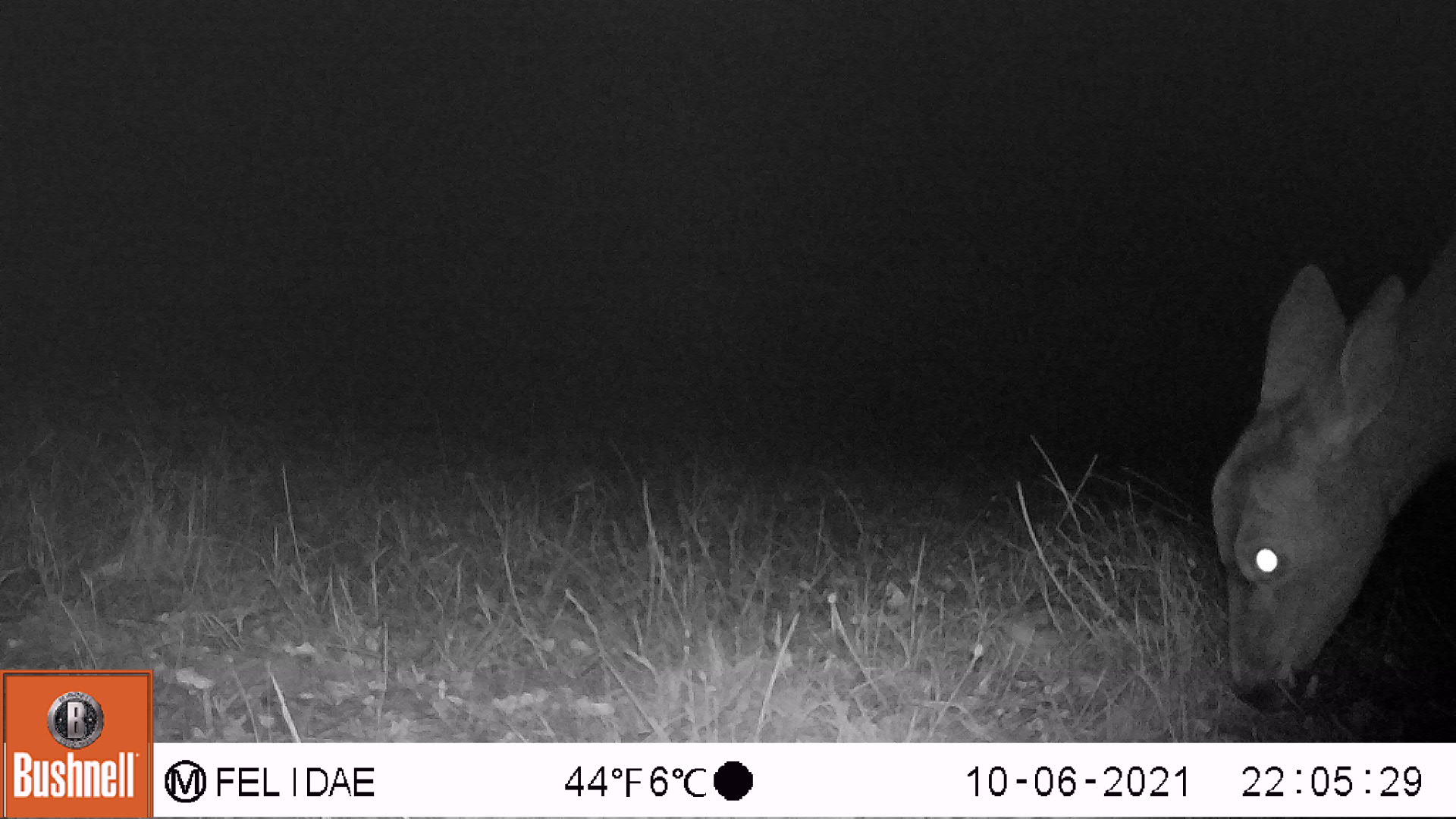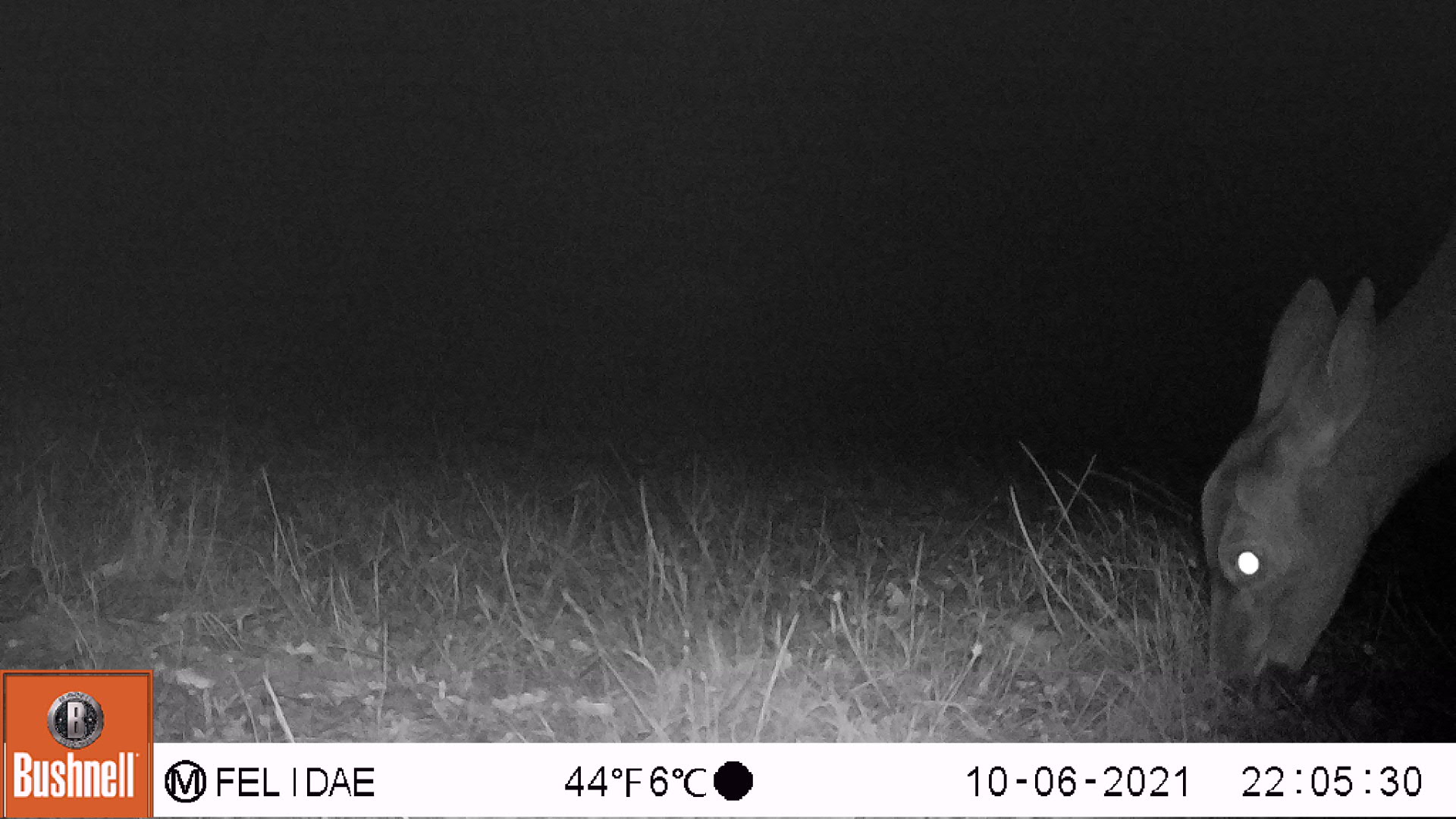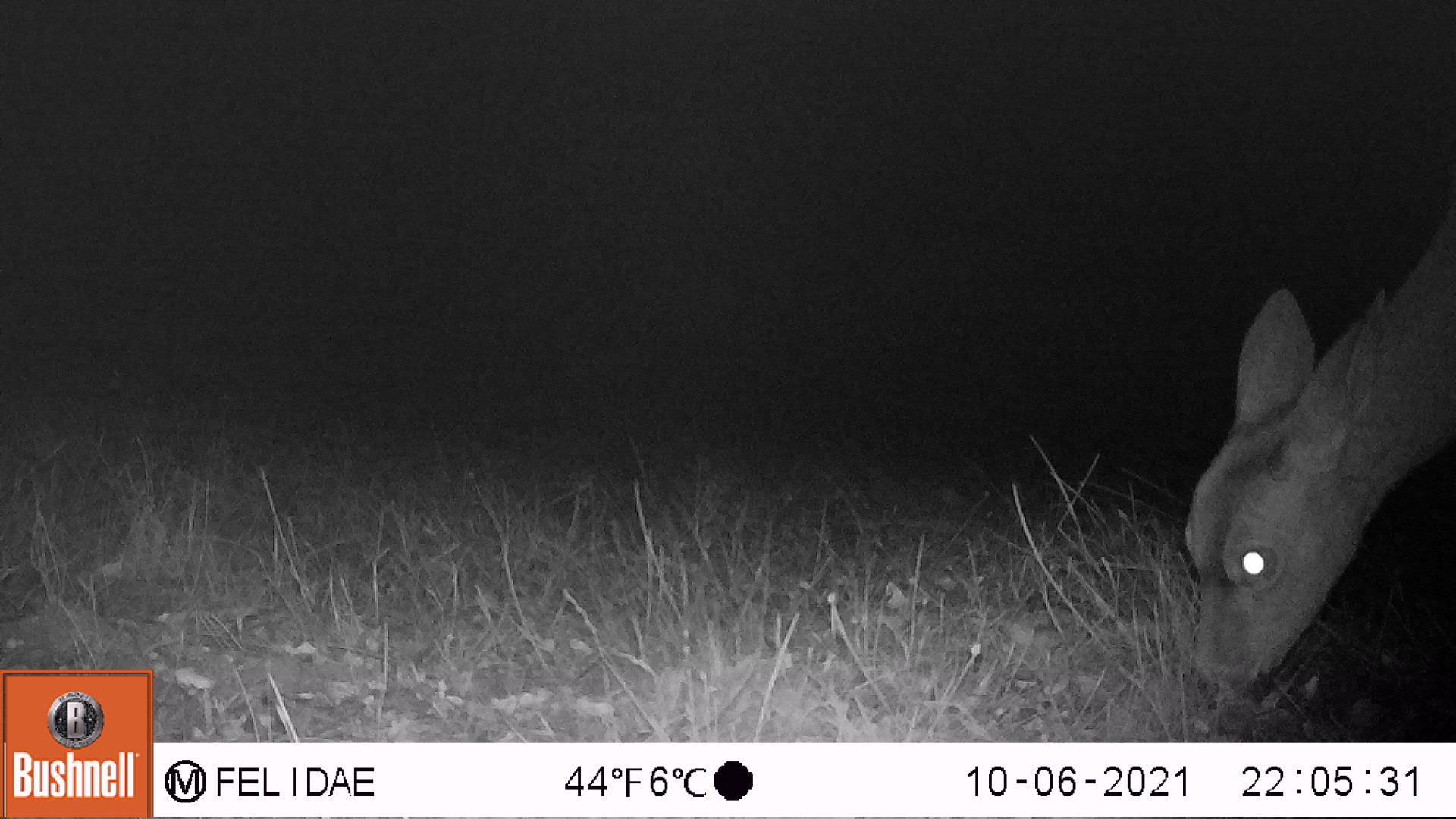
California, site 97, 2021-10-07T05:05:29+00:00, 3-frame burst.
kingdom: Animalia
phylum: Chordata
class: Mammalia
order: Artiodactyla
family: Cervidae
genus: Odocoileus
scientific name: Odocoileus hemionus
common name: mule deer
Mule deer (Odocoileus hemionus).